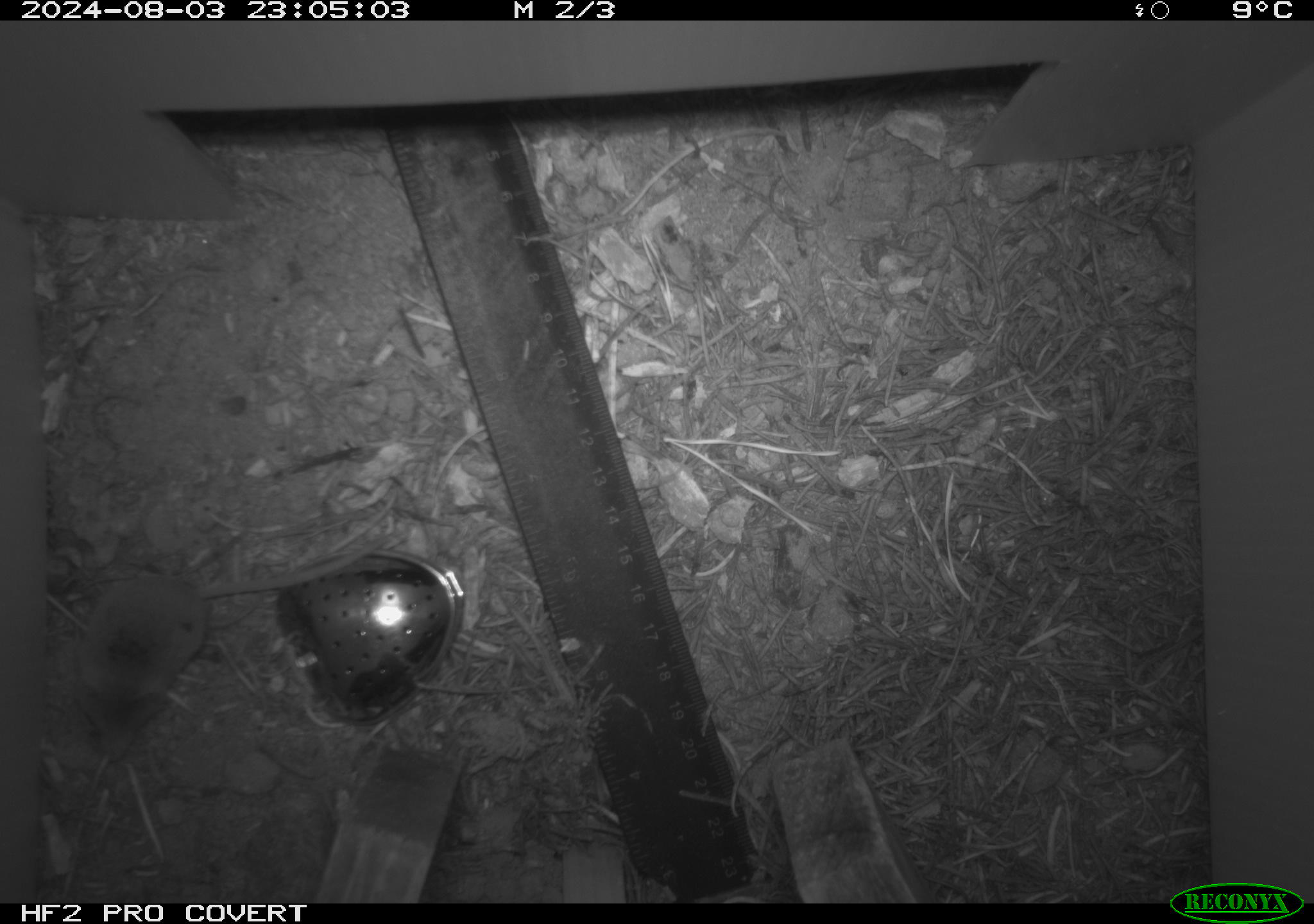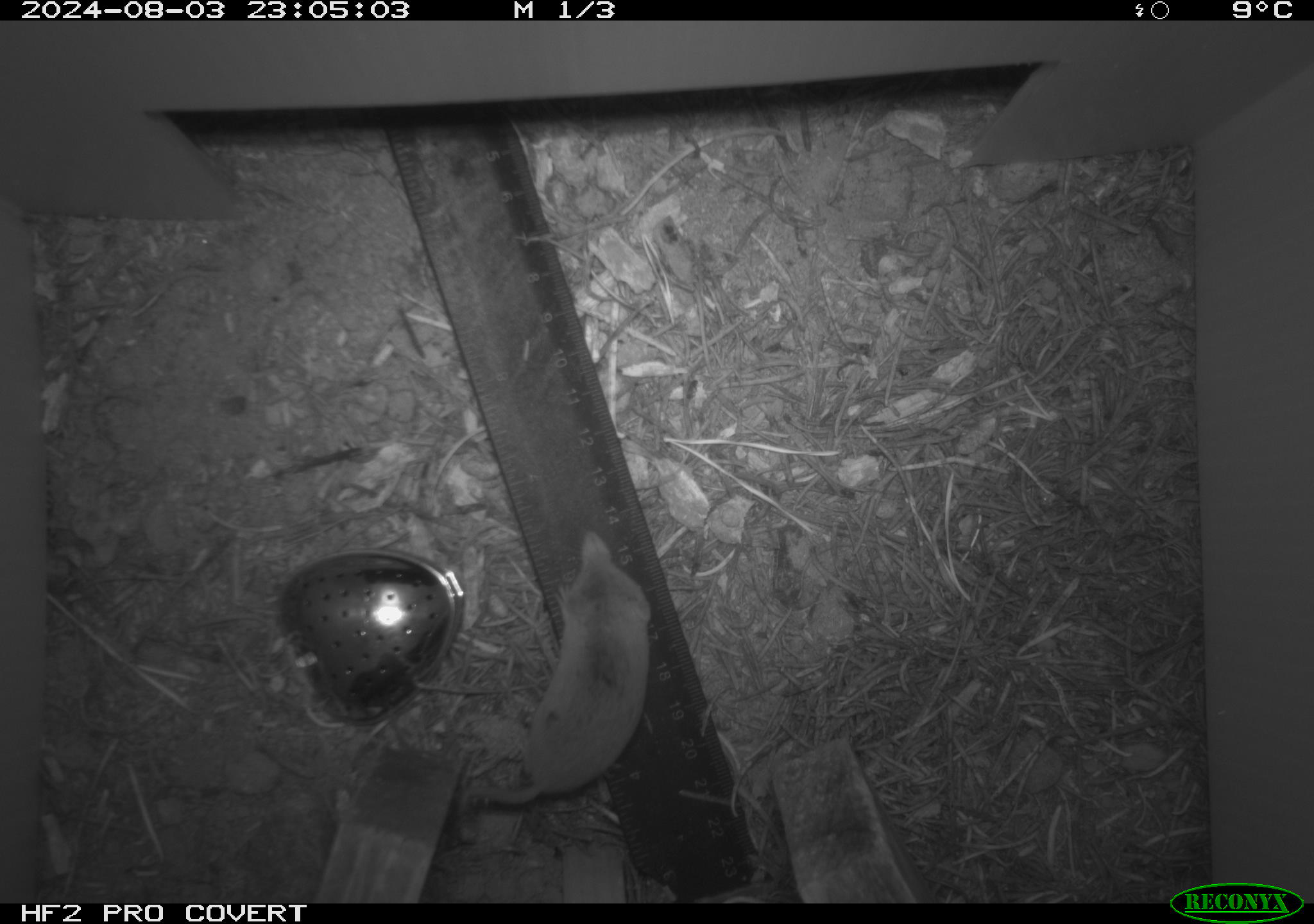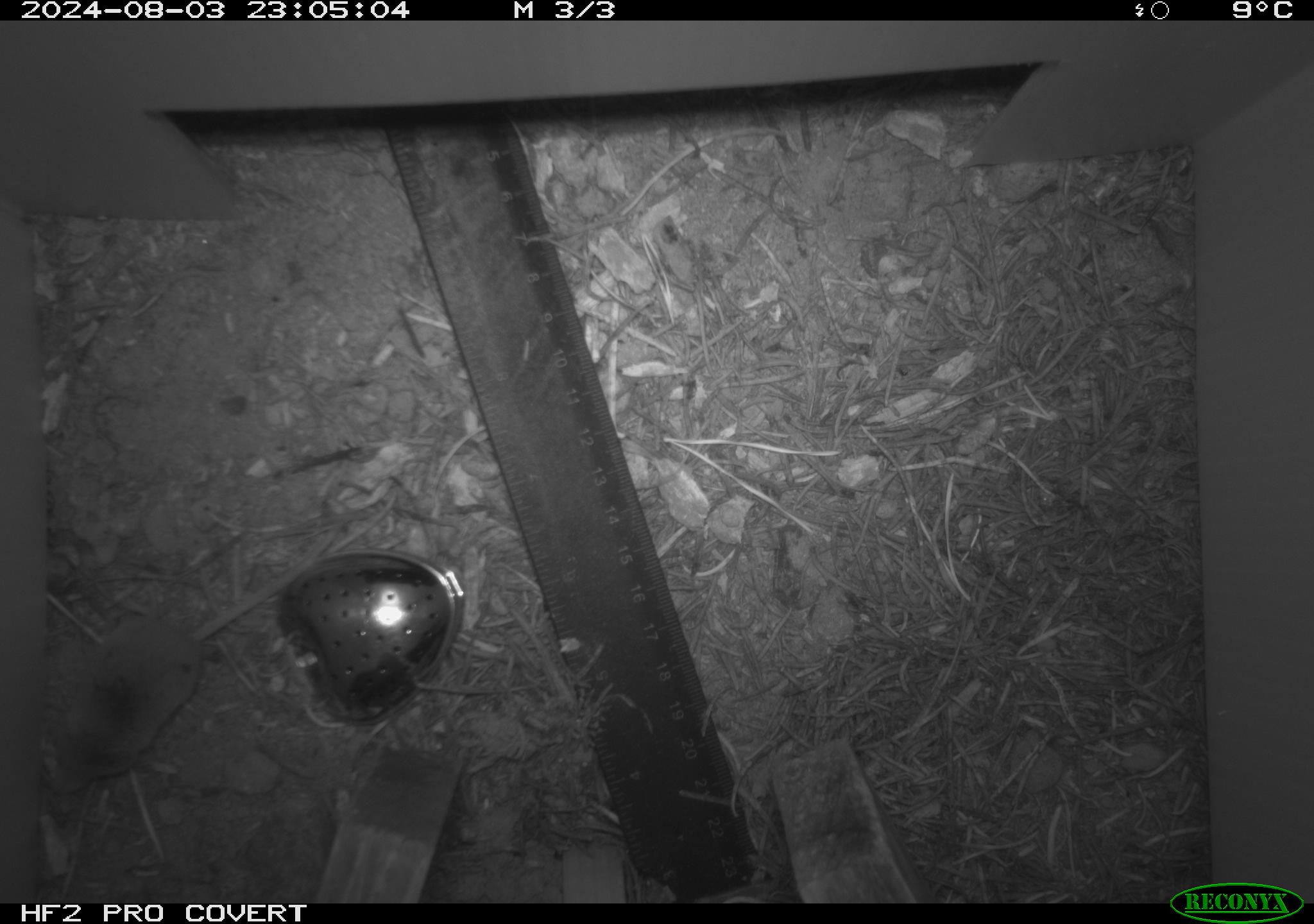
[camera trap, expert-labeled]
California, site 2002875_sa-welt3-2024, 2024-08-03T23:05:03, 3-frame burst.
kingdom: Animalia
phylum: Chordata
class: Mammalia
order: Eulipotyphla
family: Soricidae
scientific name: Soricidae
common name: shrews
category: soricidae family